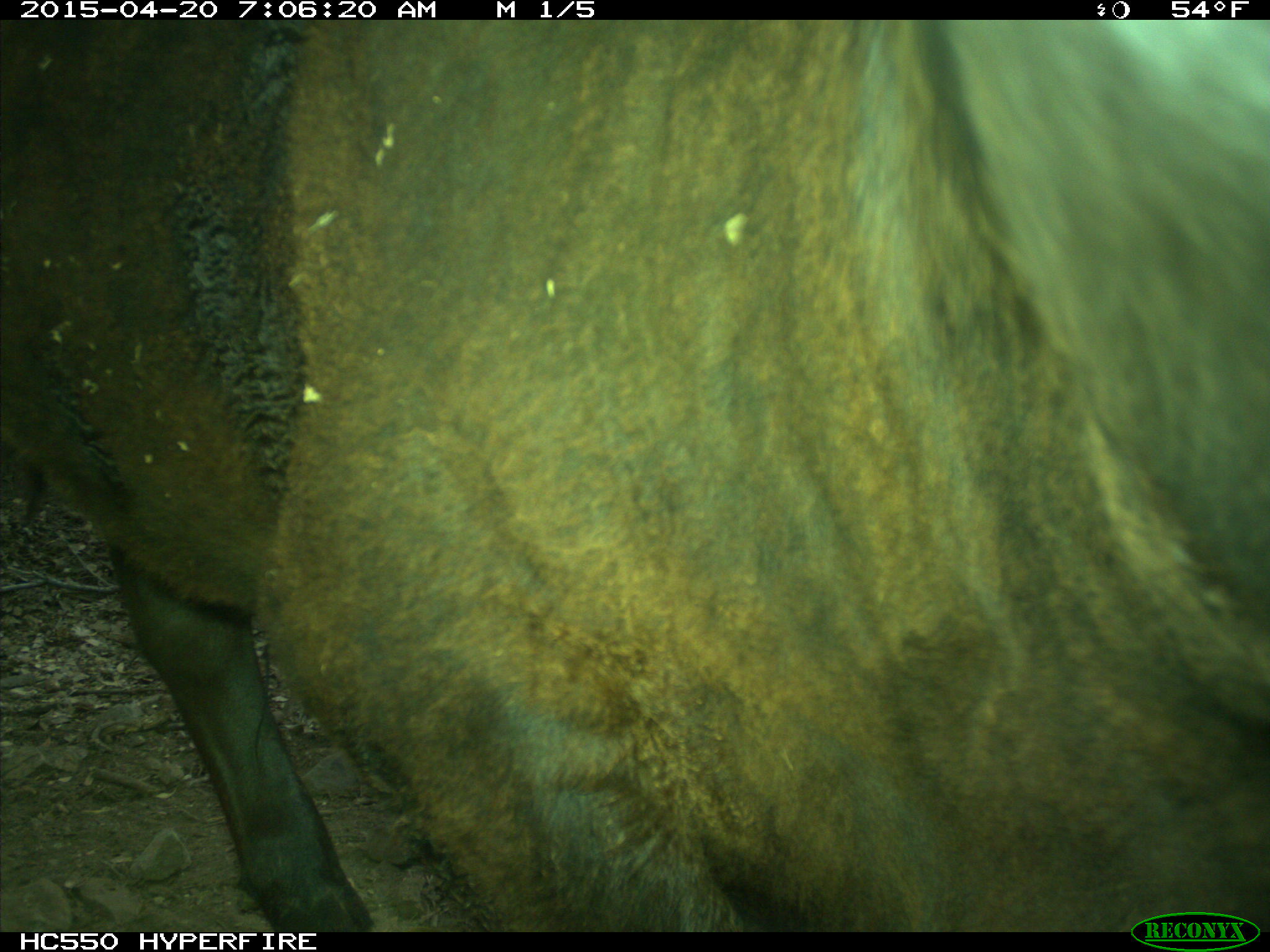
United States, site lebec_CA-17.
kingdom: Animalia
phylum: Chordata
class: Mammalia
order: Artiodactyla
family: Bovidae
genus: Bos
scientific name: Bos taurus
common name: domestic cow